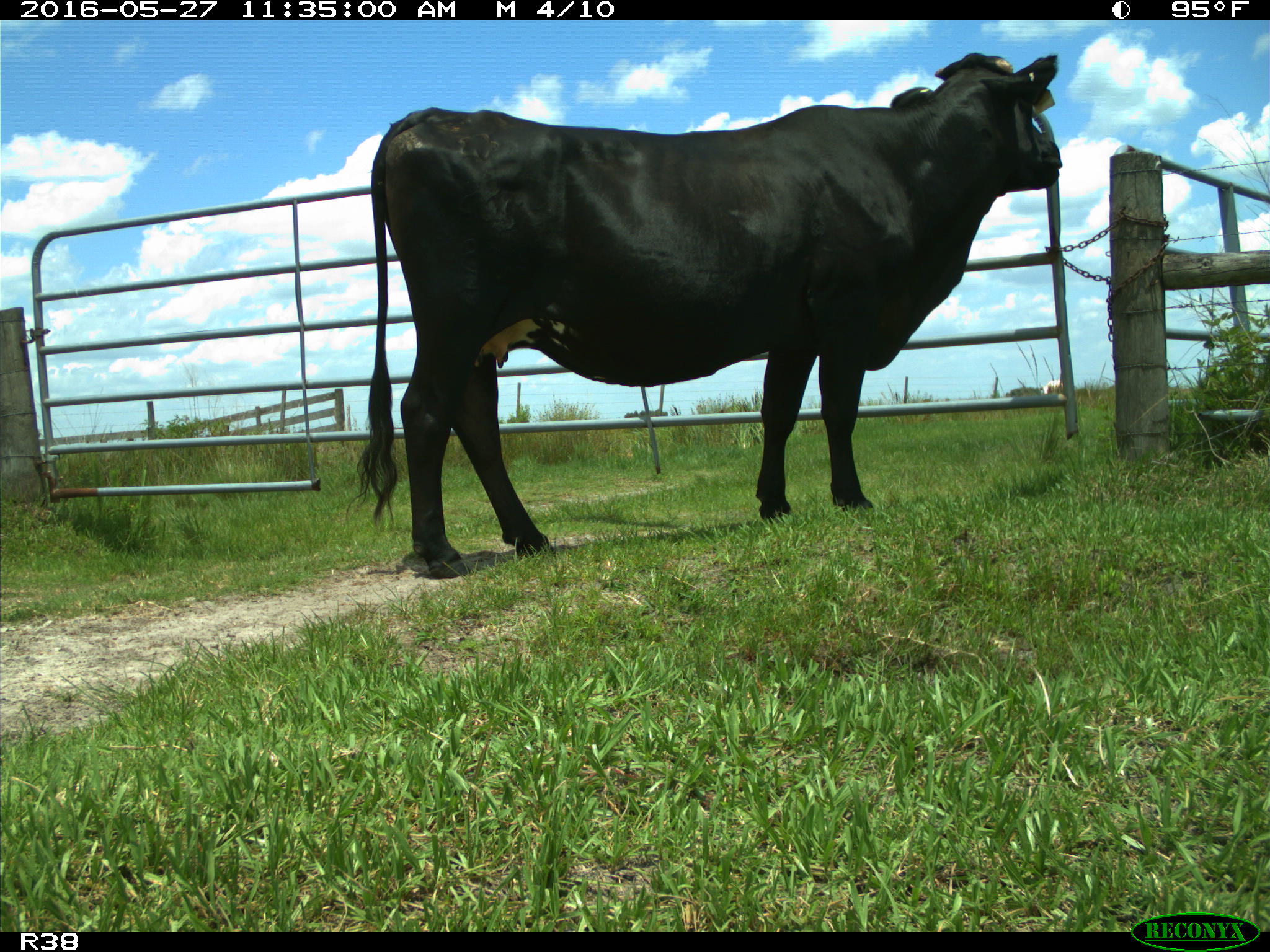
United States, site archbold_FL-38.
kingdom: Animalia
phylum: Chordata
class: Mammalia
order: Artiodactyla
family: Bovidae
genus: Bos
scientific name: Bos taurus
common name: domestic cow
Bos taurus (domestic cow).